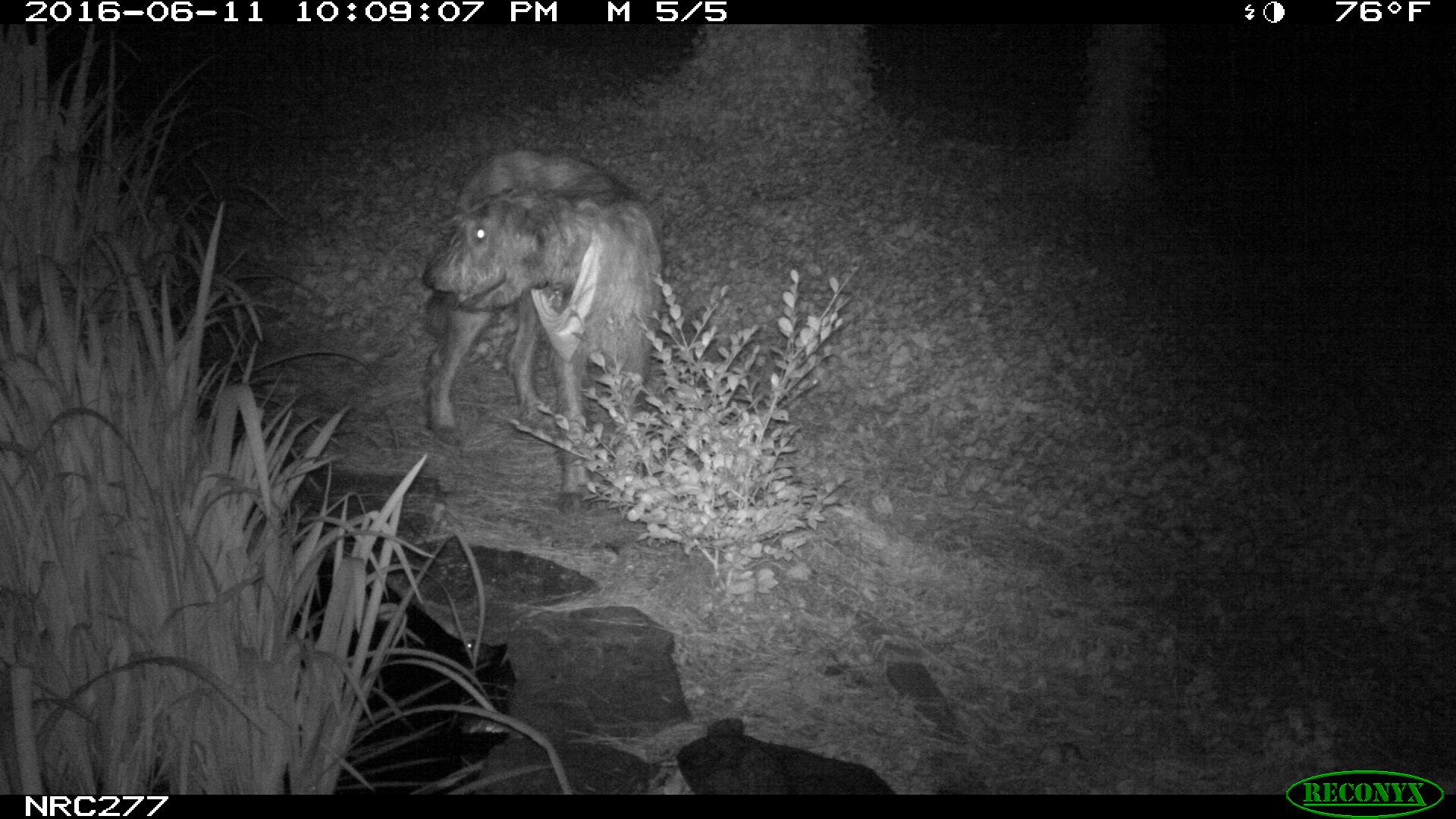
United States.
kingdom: Animalia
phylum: Chordata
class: Mammalia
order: Carnivora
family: Canidae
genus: Canis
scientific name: Canis familiaris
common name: domestic dog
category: Dog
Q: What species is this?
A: Dog (domestic dog) (Canis familiaris).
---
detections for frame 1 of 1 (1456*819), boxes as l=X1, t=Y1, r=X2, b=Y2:
Dog: l=405, t=140, r=668, b=515